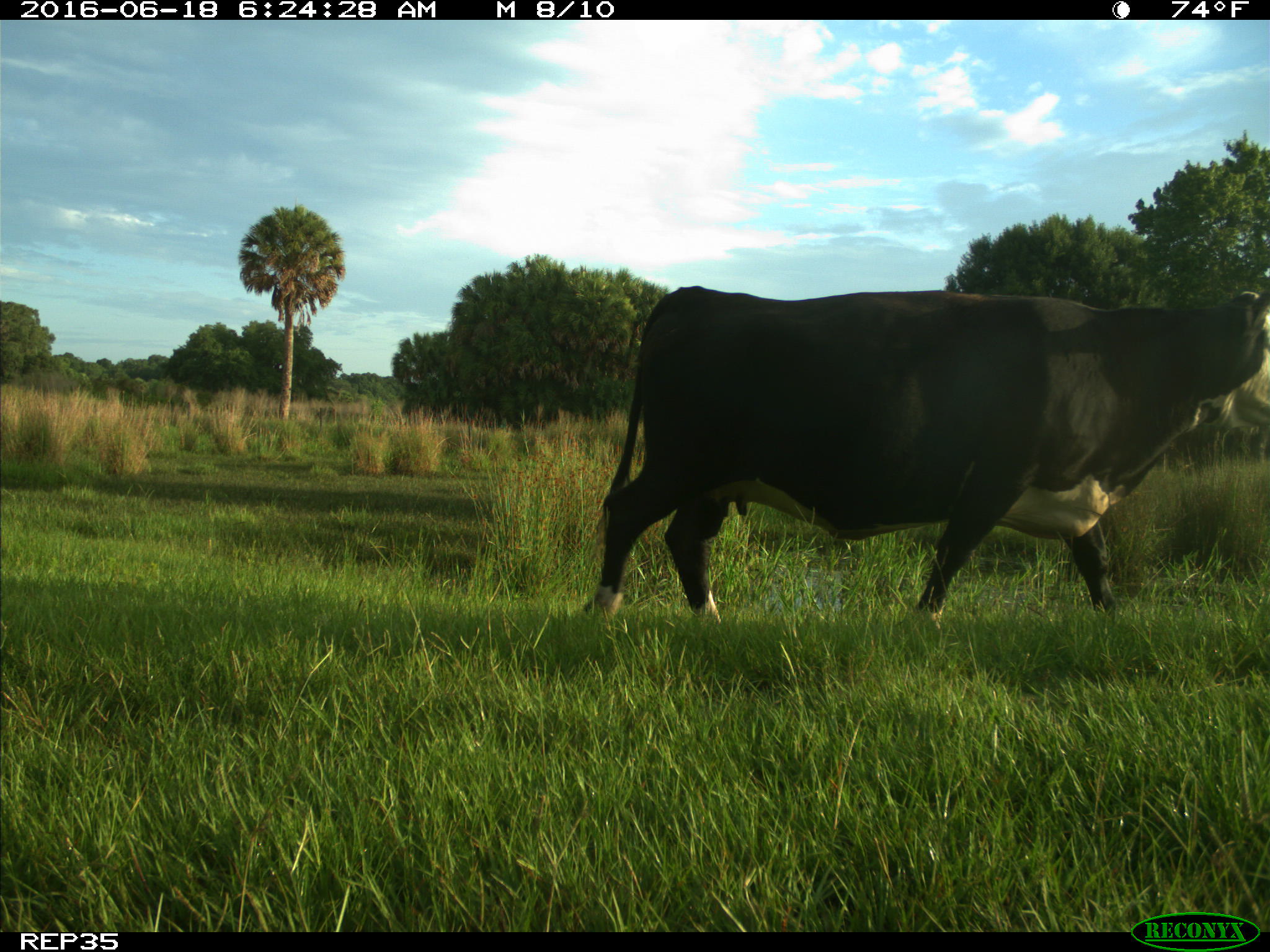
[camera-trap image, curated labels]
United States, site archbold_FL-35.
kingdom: Animalia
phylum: Chordata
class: Mammalia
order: Artiodactyla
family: Bovidae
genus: Bos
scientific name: Bos taurus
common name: domestic cow